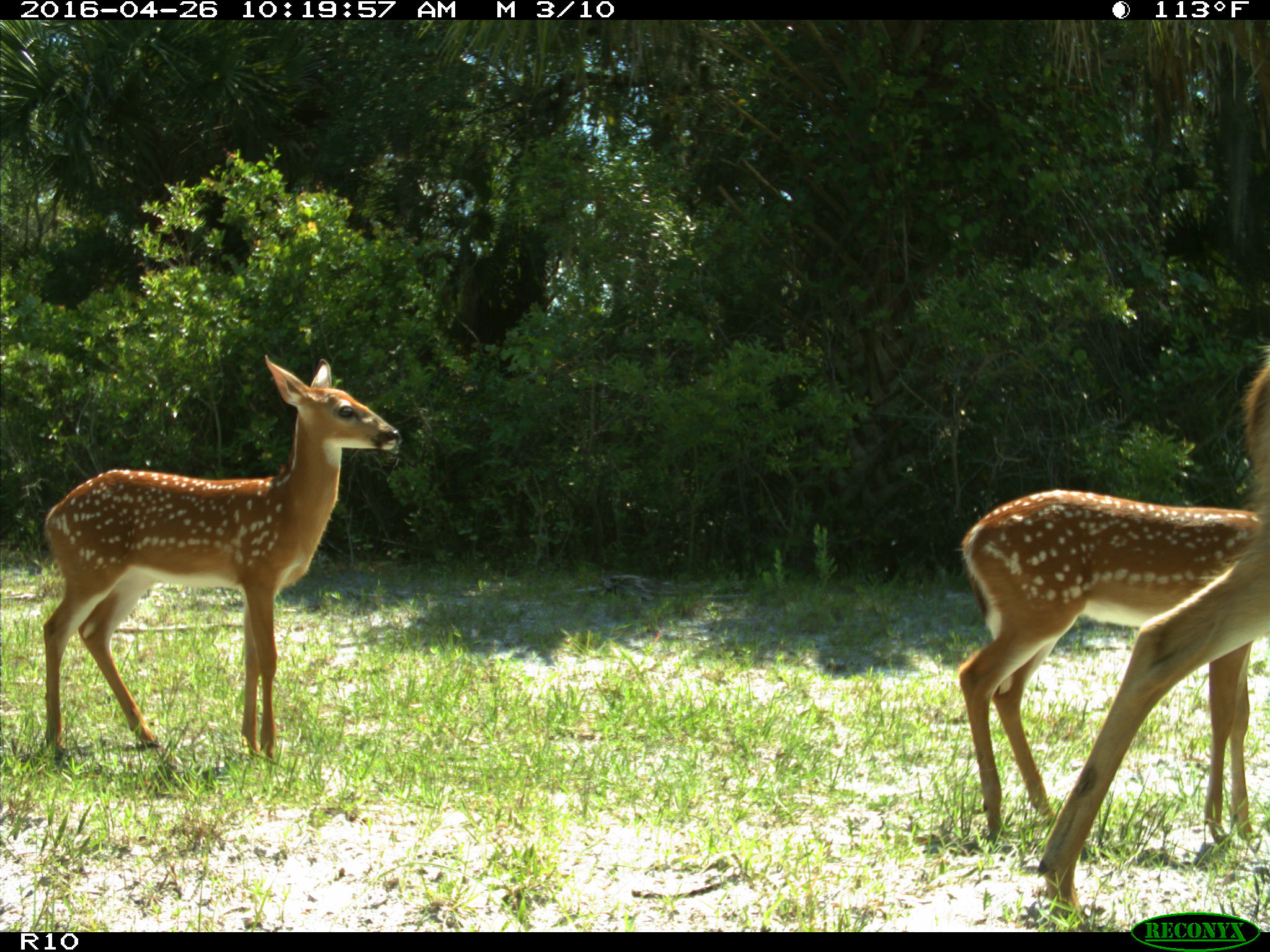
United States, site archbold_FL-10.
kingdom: Animalia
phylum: Chordata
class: Mammalia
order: Artiodactyla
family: Cervidae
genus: Odocoileus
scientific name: Odocoileus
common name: deer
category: unidentified deer